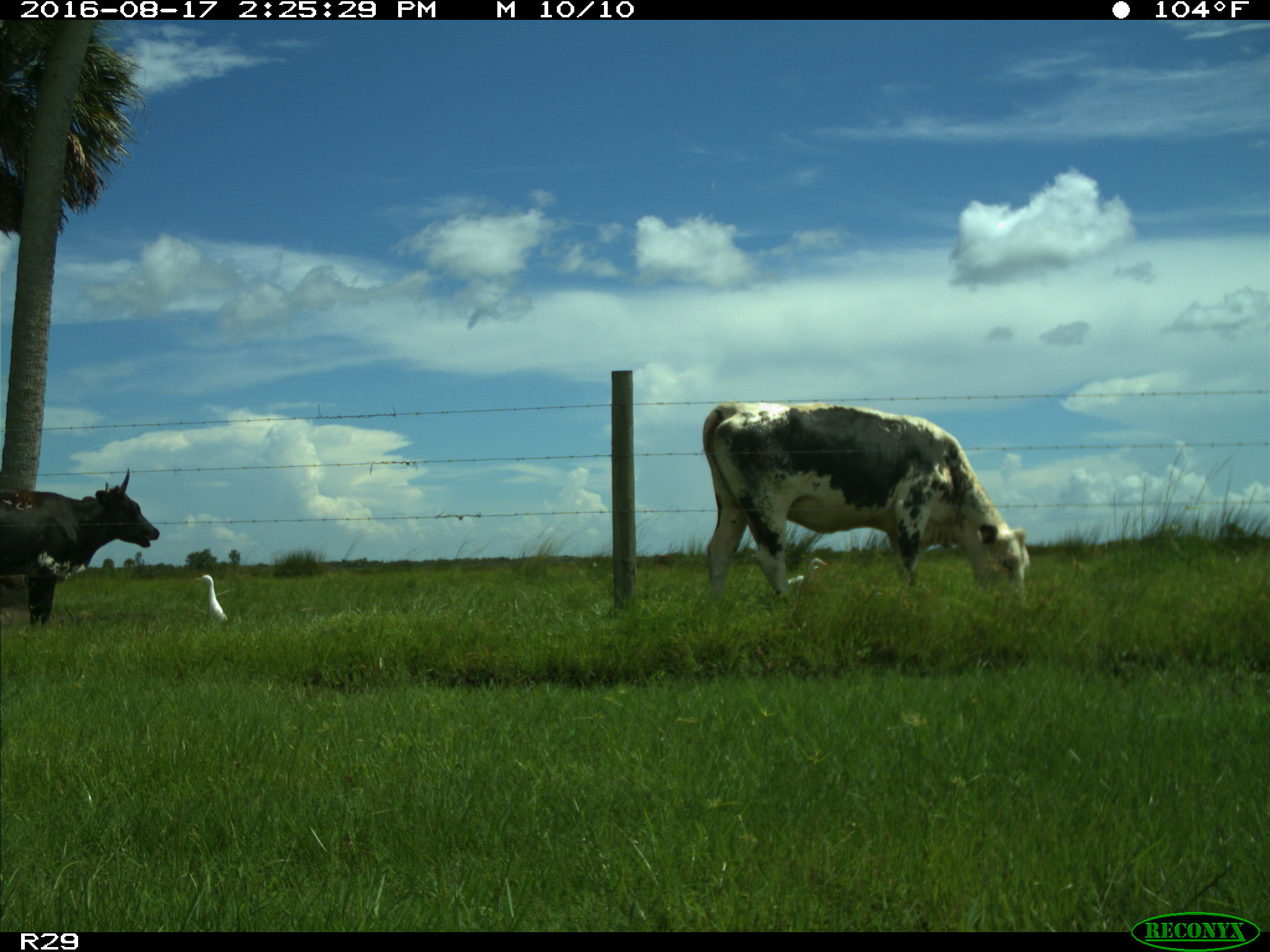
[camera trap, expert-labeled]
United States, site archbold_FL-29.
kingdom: Animalia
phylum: Chordata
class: Mammalia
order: Artiodactyla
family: Bovidae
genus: Bos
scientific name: Bos taurus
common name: domestic cow